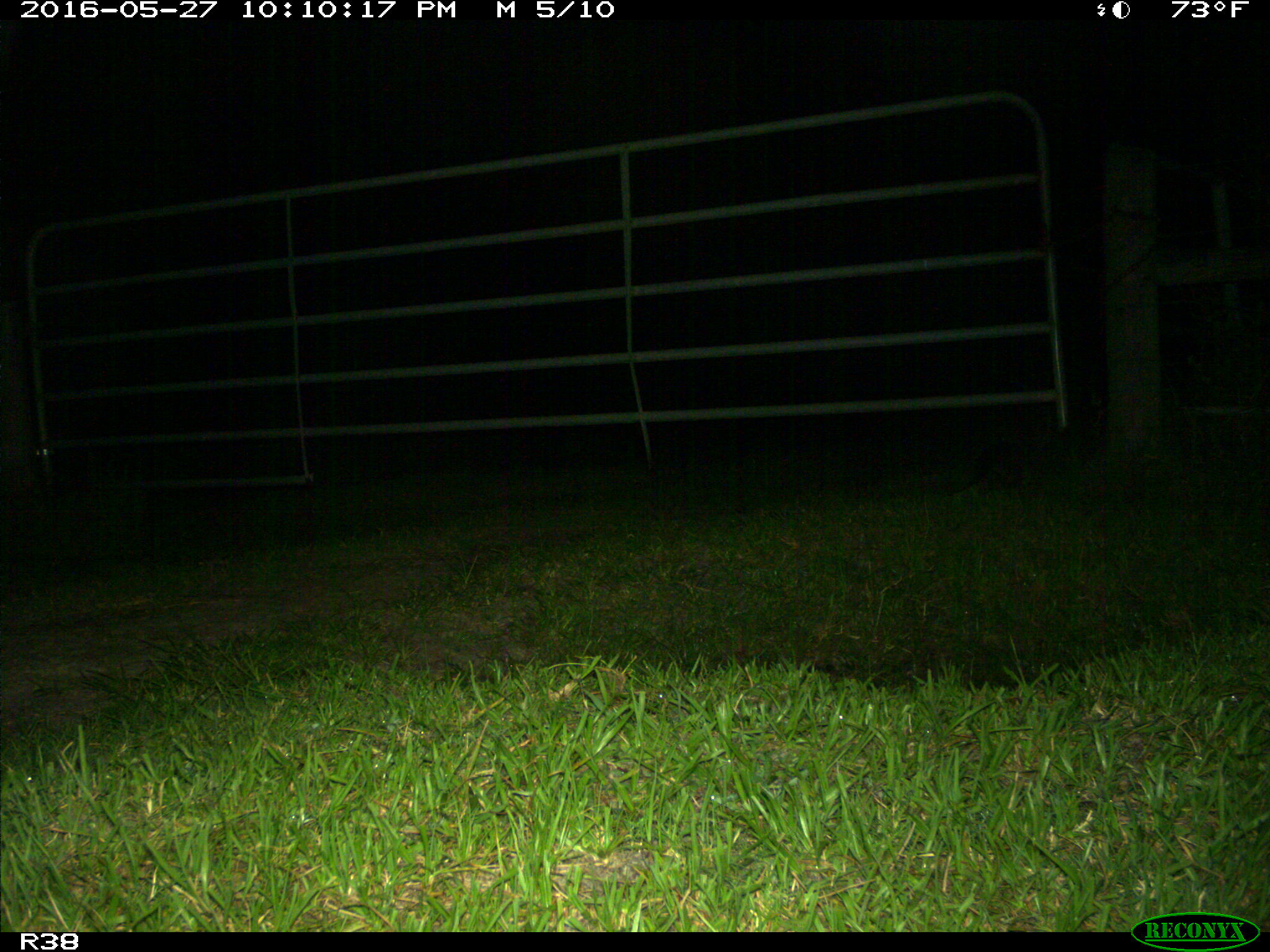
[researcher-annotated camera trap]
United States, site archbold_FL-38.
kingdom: Animalia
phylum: Chordata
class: Mammalia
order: Cingulata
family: Dasypodidae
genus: Dasypus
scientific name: Dasypus novemcinctus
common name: nine-banded armadillo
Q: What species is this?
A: Dasypus novemcinctus (nine-banded armadillo).